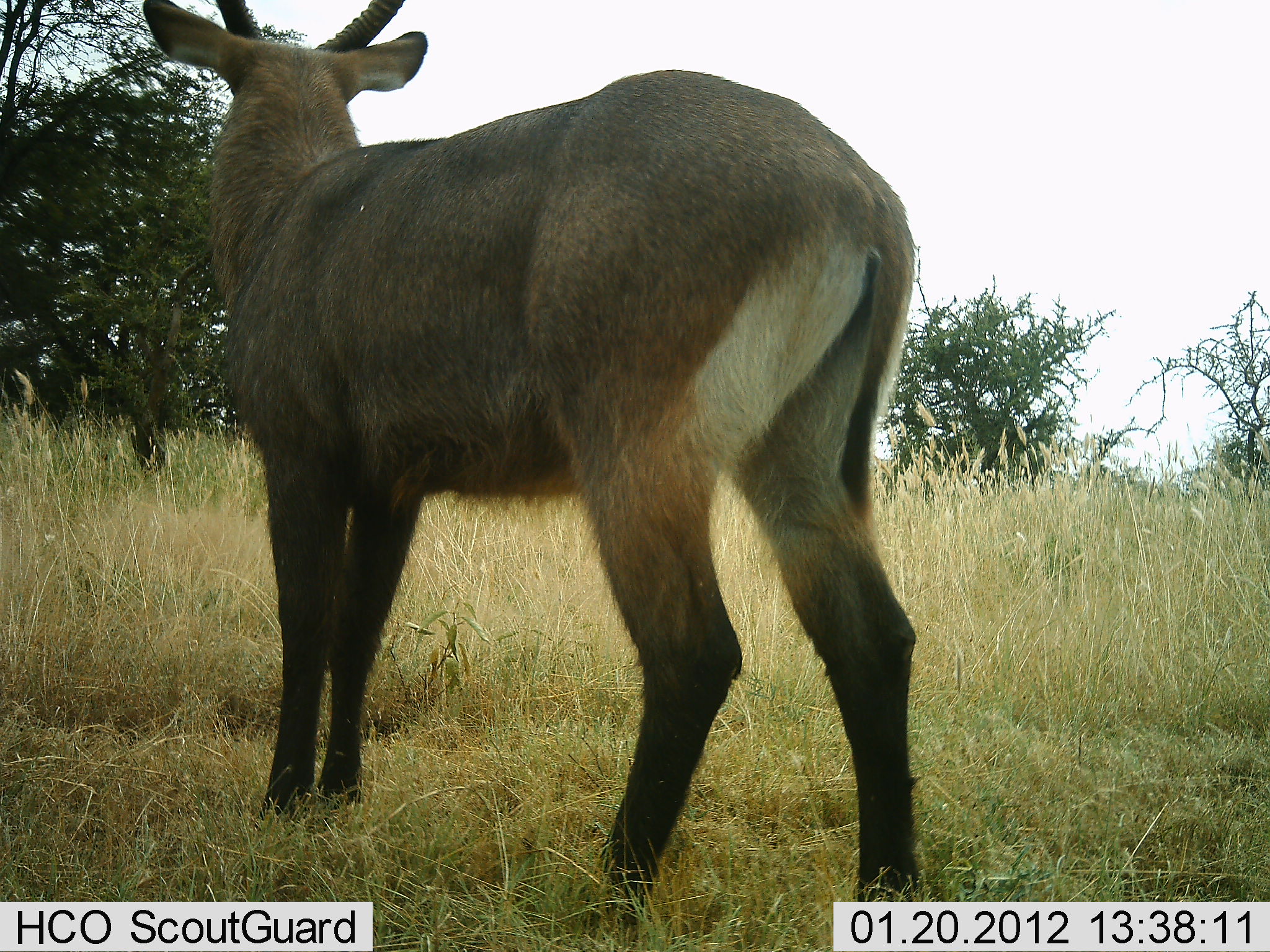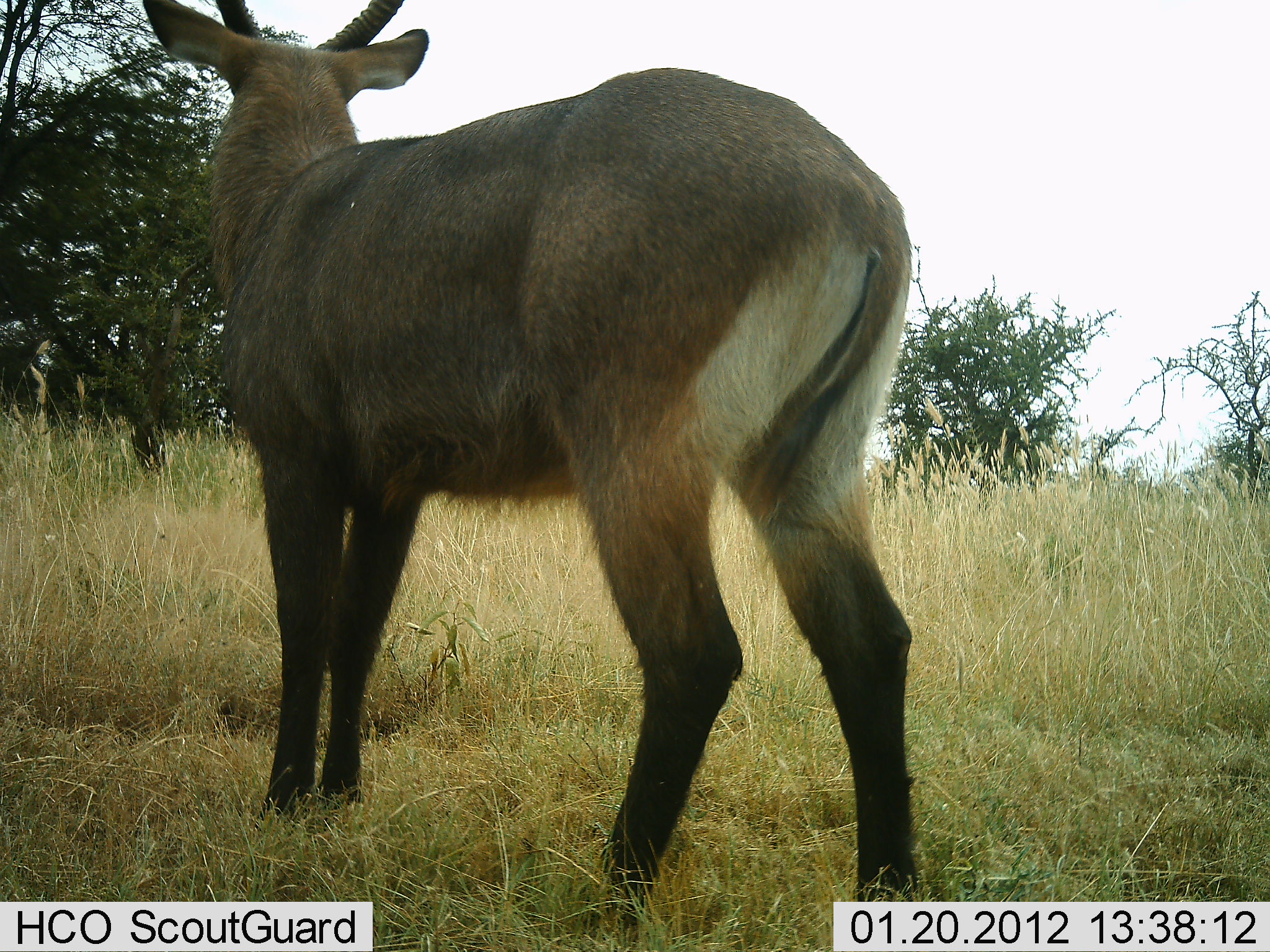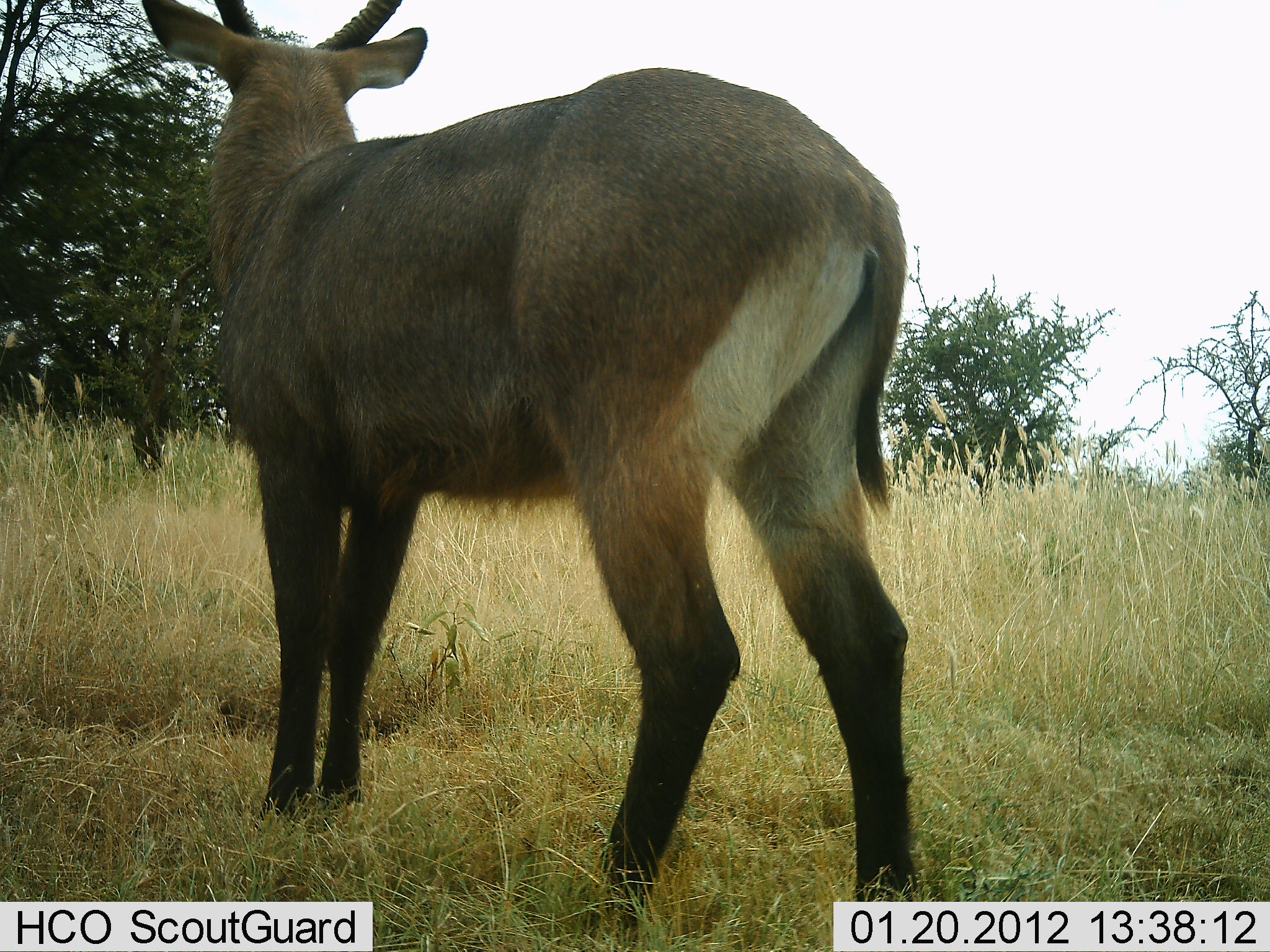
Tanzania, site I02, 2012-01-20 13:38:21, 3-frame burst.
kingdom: Animalia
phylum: Chordata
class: Mammalia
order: Artiodactyla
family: Bovidae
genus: Kobus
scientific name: Kobus ellipsiprymnus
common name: waterbuck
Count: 1.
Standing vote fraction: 100%.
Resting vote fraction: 0%.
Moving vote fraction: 0%.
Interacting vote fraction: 0%.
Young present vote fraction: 0%.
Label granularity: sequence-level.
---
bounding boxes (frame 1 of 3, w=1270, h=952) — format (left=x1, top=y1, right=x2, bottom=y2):
animal: (left=139, top=0, right=914, bottom=949)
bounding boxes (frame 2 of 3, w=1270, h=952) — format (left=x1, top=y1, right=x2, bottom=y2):
animal: (left=129, top=0, right=912, bottom=952)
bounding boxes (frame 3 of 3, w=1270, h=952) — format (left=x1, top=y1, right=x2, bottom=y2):
animal: (left=138, top=0, right=914, bottom=951)